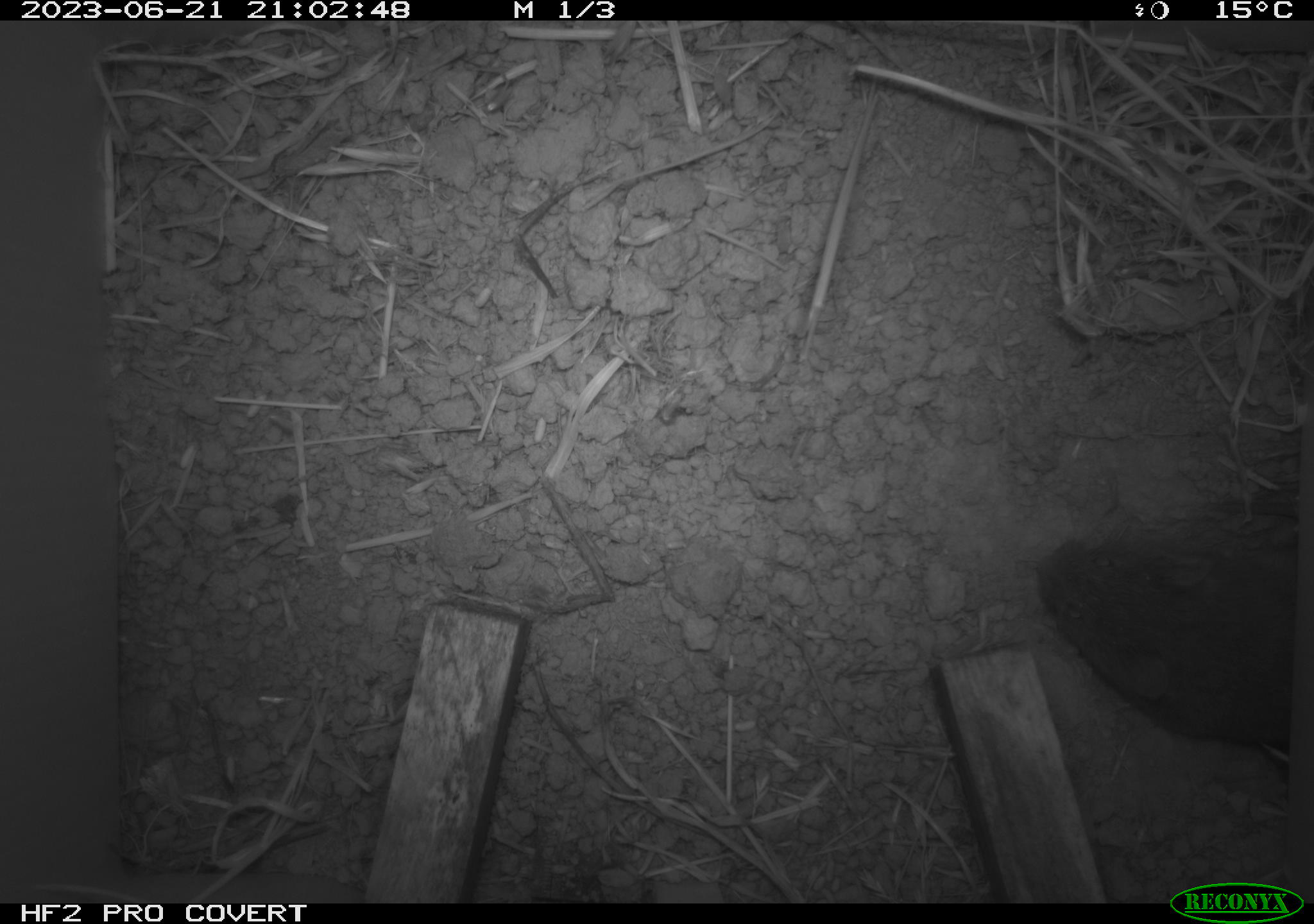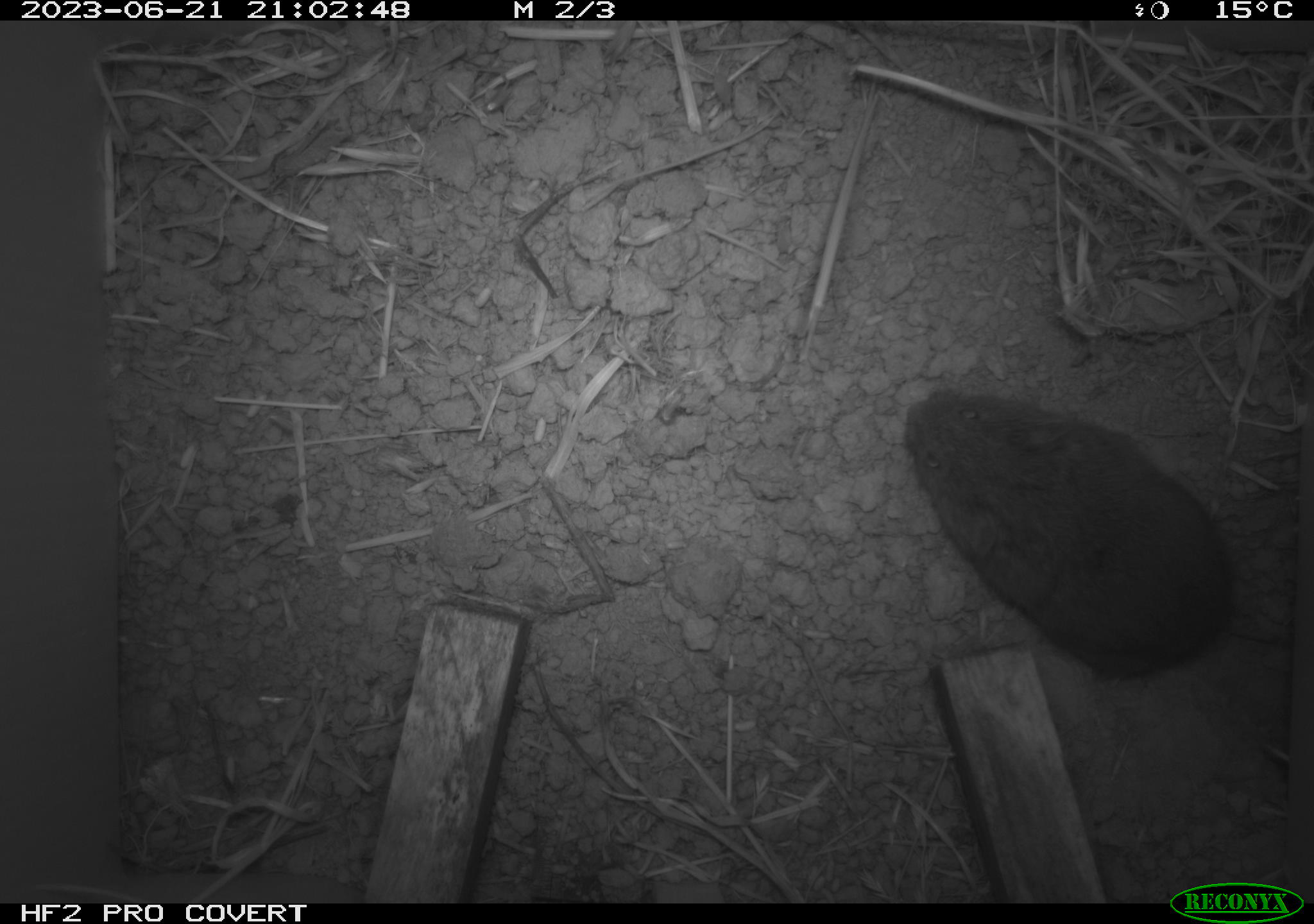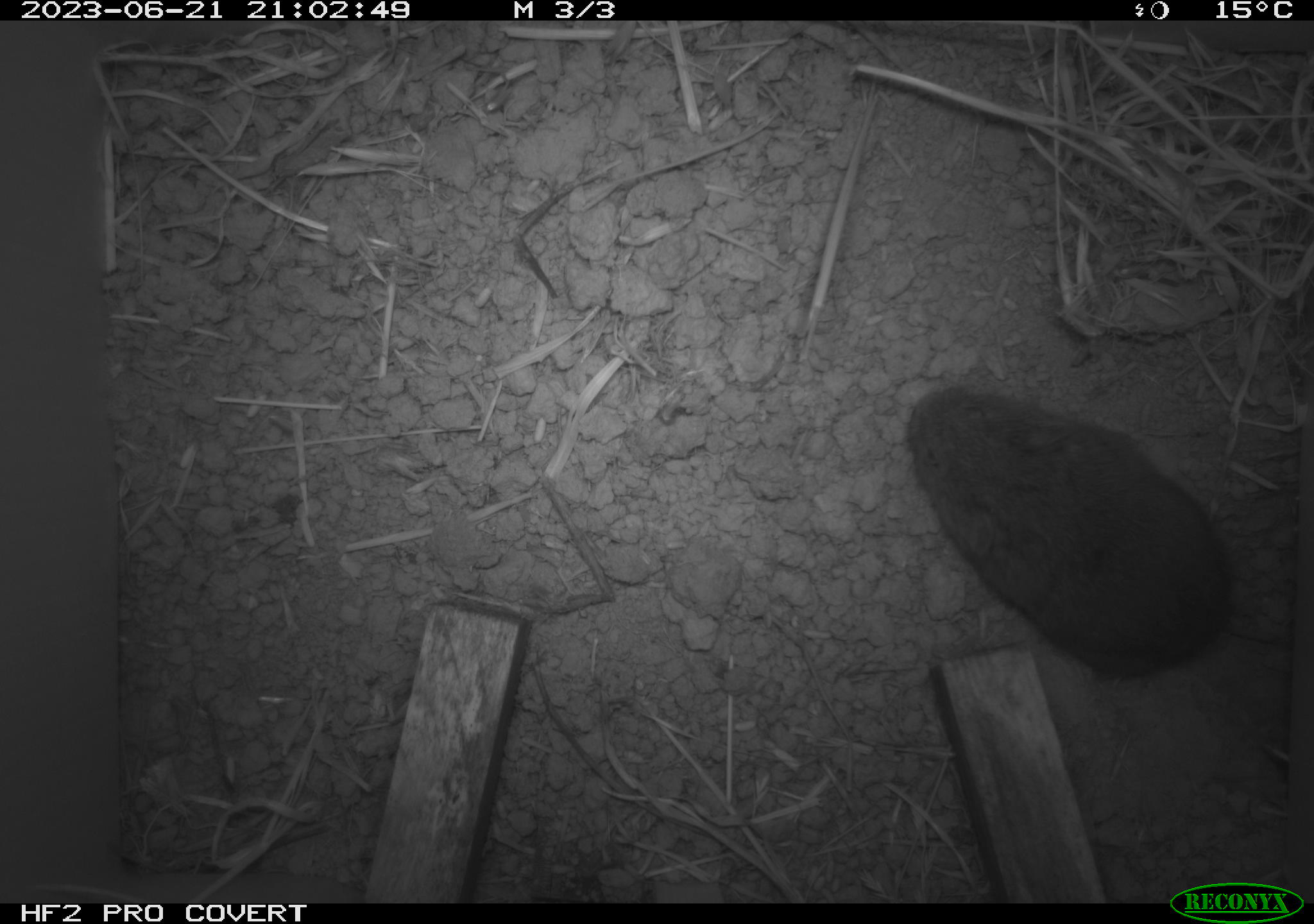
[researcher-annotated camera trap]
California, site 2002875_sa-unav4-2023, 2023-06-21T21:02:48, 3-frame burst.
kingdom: Animalia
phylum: Chordata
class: Mammalia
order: Rodentia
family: Cricetidae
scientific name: Arvicolinae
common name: voles, lemmings, and muskrats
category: arvicolinae subfamily